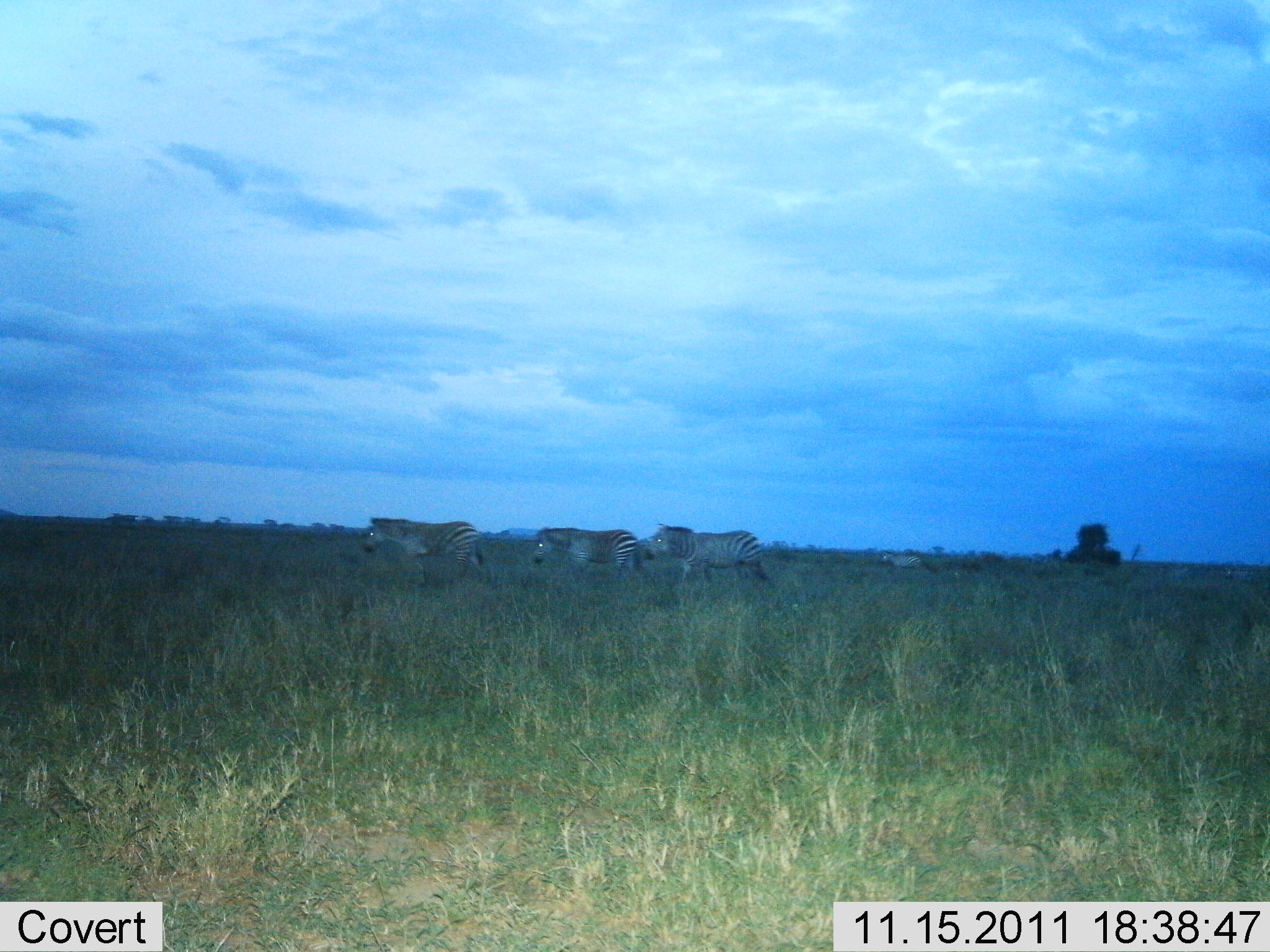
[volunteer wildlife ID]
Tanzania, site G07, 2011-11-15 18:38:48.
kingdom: Animalia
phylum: Chordata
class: Mammalia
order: Perissodactyla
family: Equidae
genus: Equus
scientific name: Equus quagga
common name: plains zebra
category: zebra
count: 3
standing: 27%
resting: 0%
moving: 80%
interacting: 0%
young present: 0%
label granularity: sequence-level